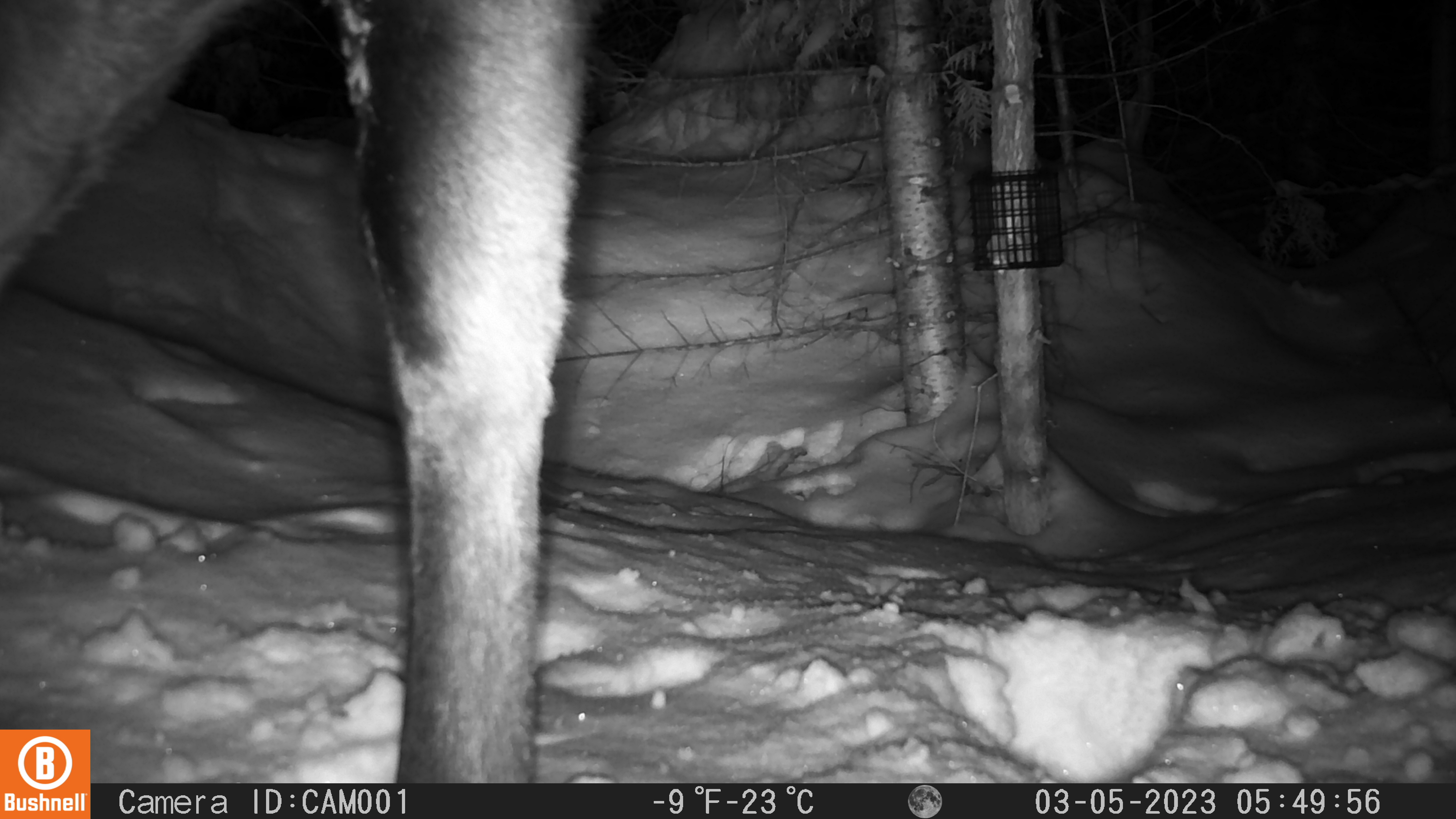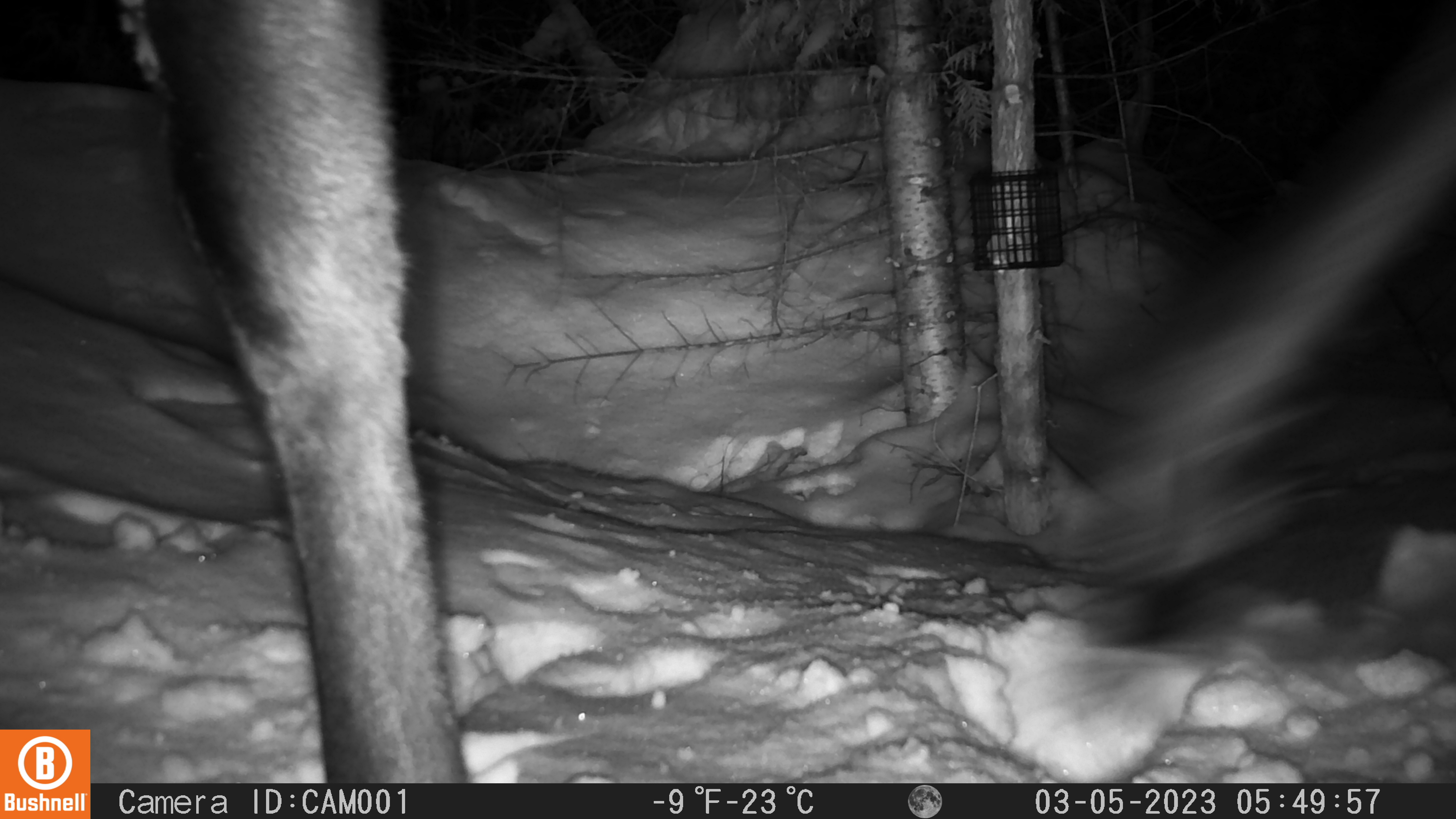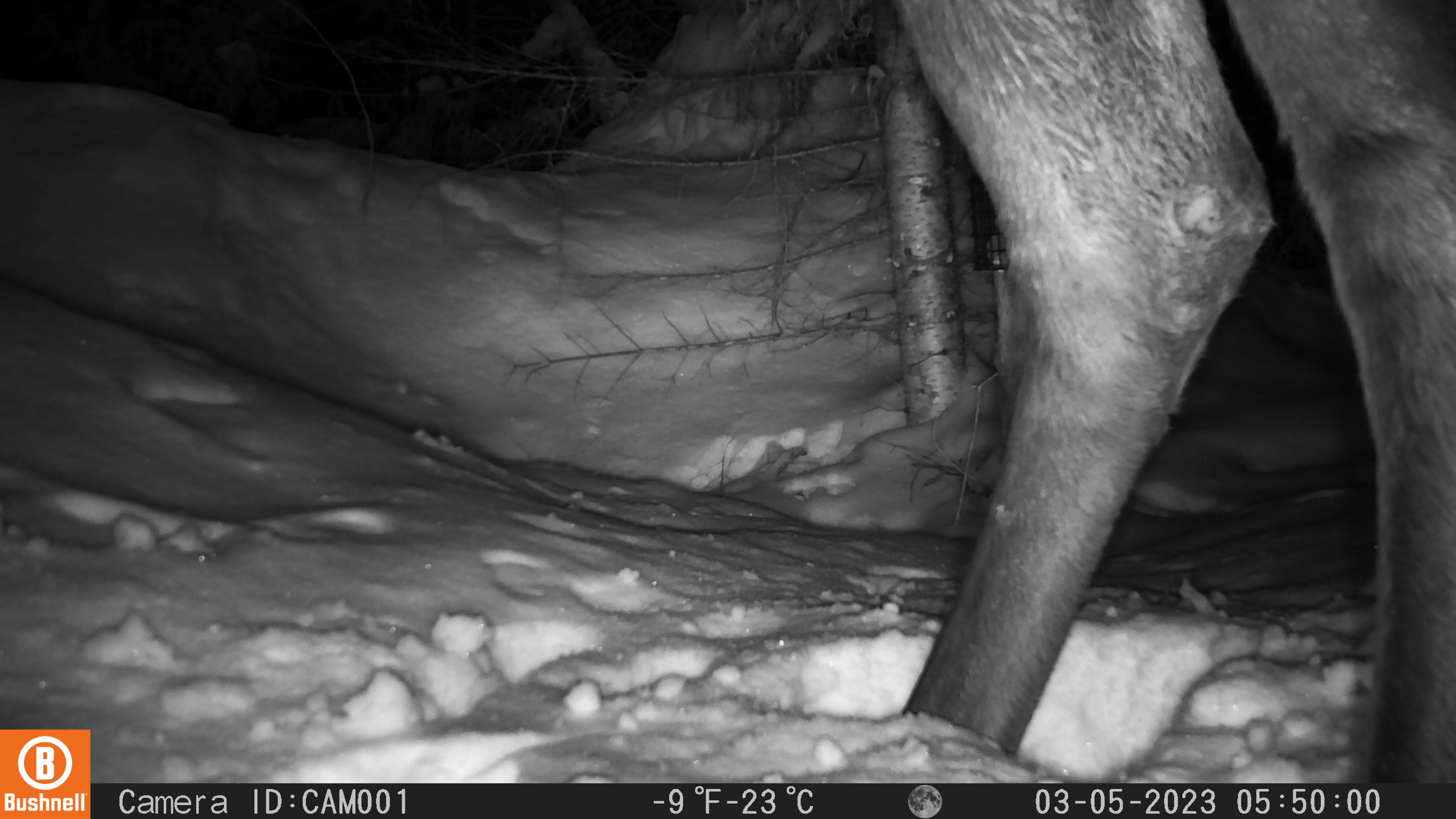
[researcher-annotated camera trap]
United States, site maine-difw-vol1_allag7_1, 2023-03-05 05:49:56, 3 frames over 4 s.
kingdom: Animalia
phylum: Chordata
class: Mammalia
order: Artiodactyla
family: Cervidae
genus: Alces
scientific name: Alces alces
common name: moose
Moose (Alces alces).